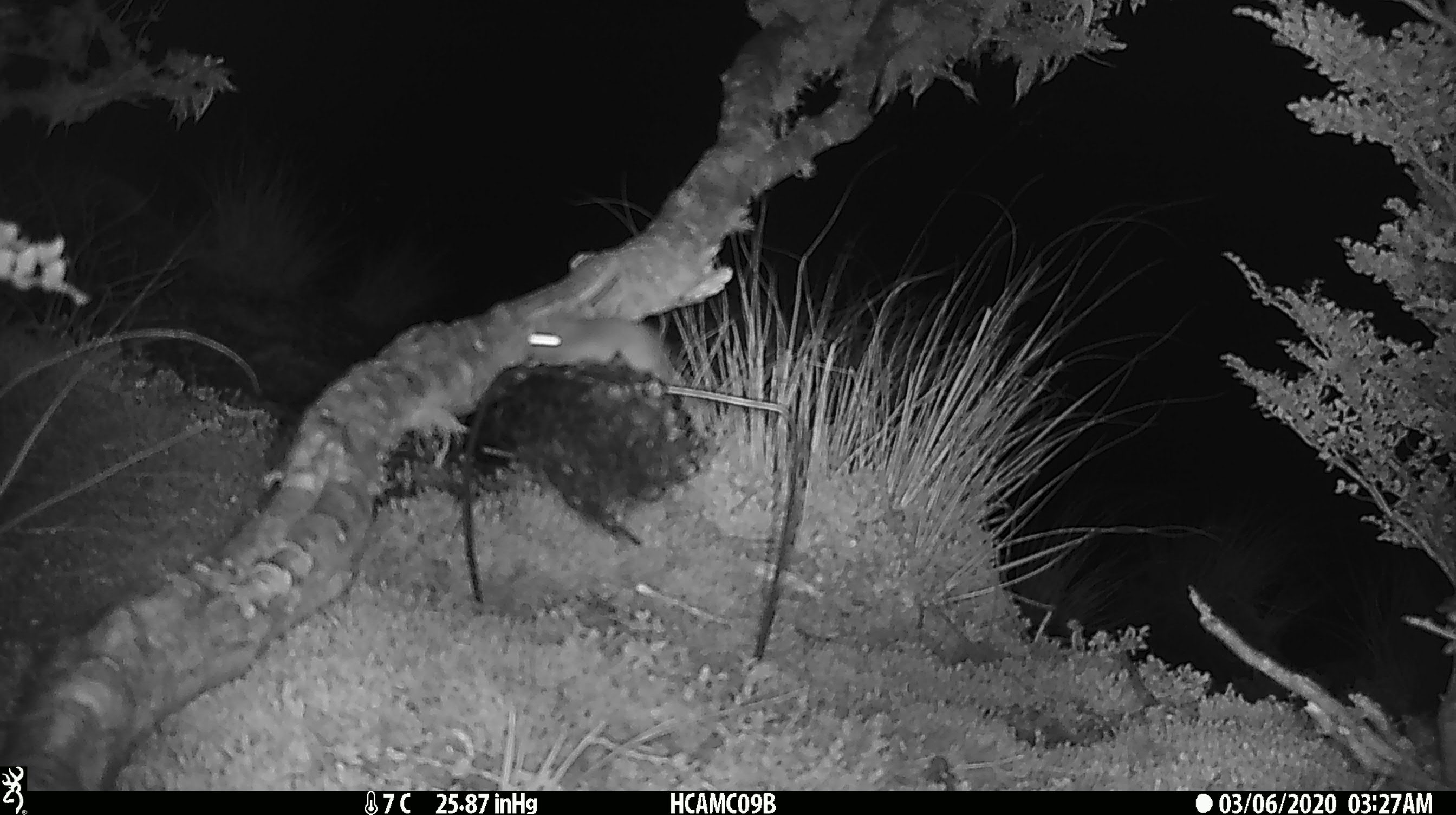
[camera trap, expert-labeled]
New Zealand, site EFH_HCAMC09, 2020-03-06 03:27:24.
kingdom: Animalia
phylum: Chordata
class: Mammalia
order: Rodentia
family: Muridae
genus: Mus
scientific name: Mus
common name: mouse